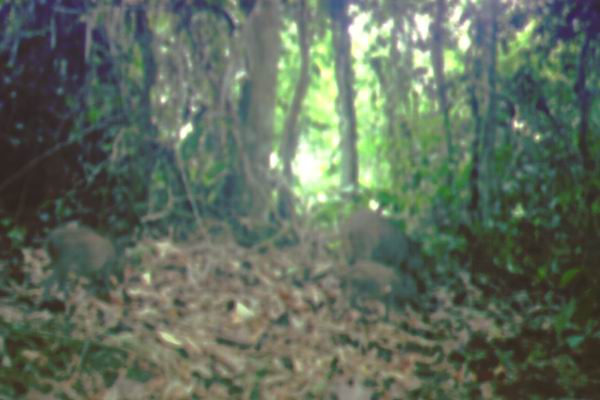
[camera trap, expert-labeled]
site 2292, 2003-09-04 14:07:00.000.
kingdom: Animalia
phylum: Chordata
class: Mammalia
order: Artiodactyla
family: Suidae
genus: Sus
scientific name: Sus scrofa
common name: wild boar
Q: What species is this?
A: Sus scrofa (wild boar).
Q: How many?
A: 3.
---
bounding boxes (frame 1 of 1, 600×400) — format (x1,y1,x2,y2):
sus scrofa: (338,209,434,289); (334,258,426,320); (39,226,114,301)